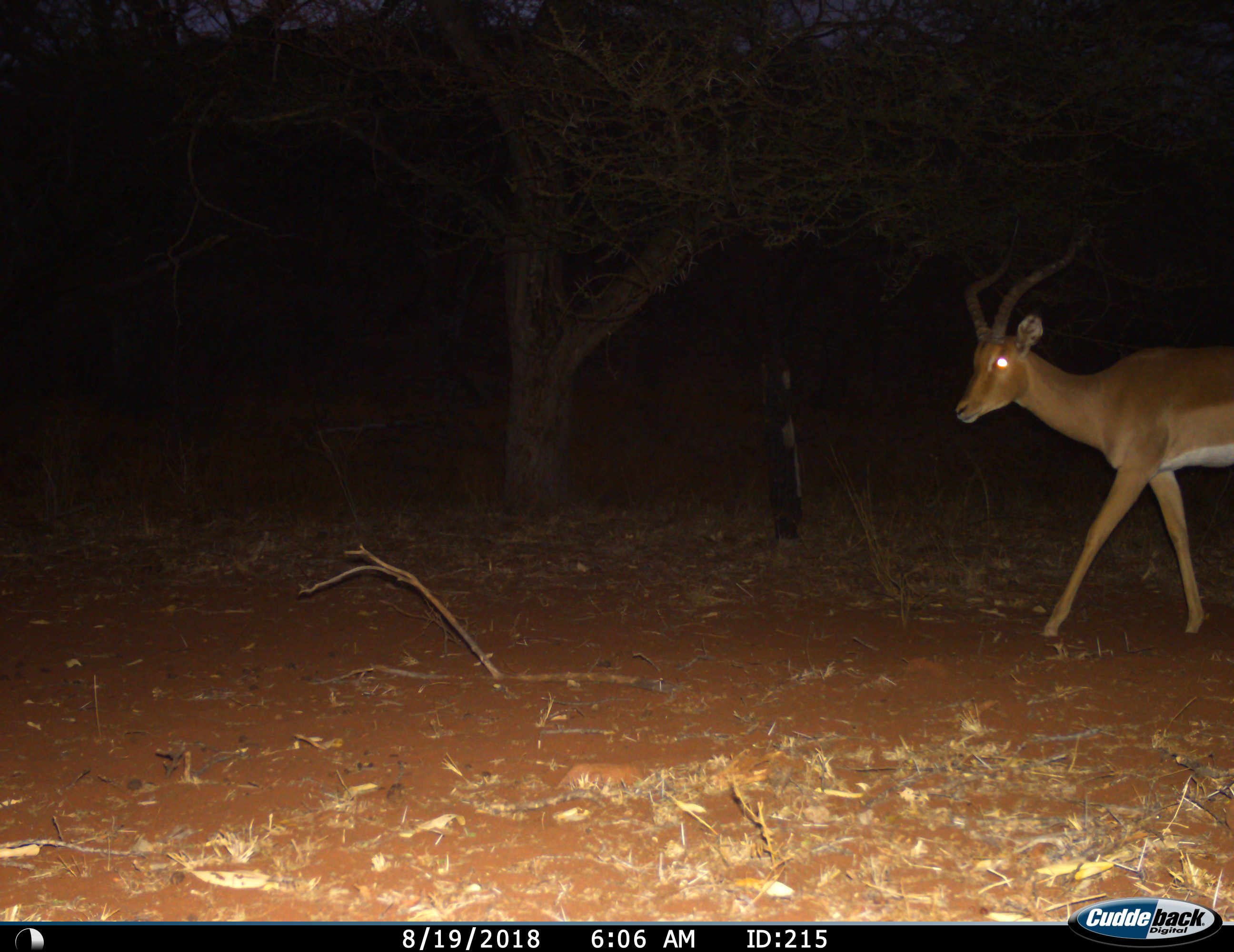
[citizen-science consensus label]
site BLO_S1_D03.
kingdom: Animalia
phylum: Chordata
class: Mammalia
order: Artiodactyla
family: Bovidae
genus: Aepyceros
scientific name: Aepyceros melampus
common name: impala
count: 1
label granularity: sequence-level